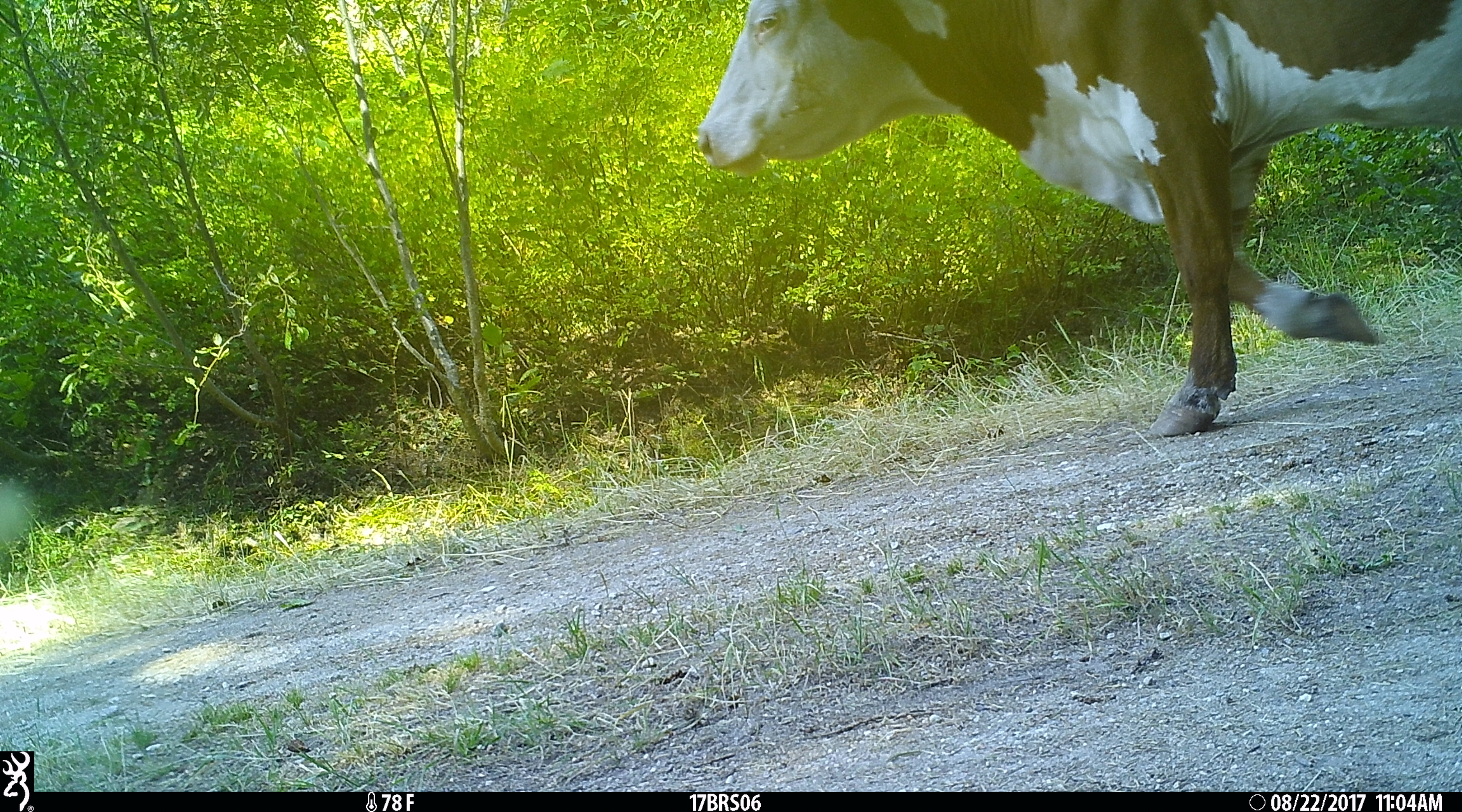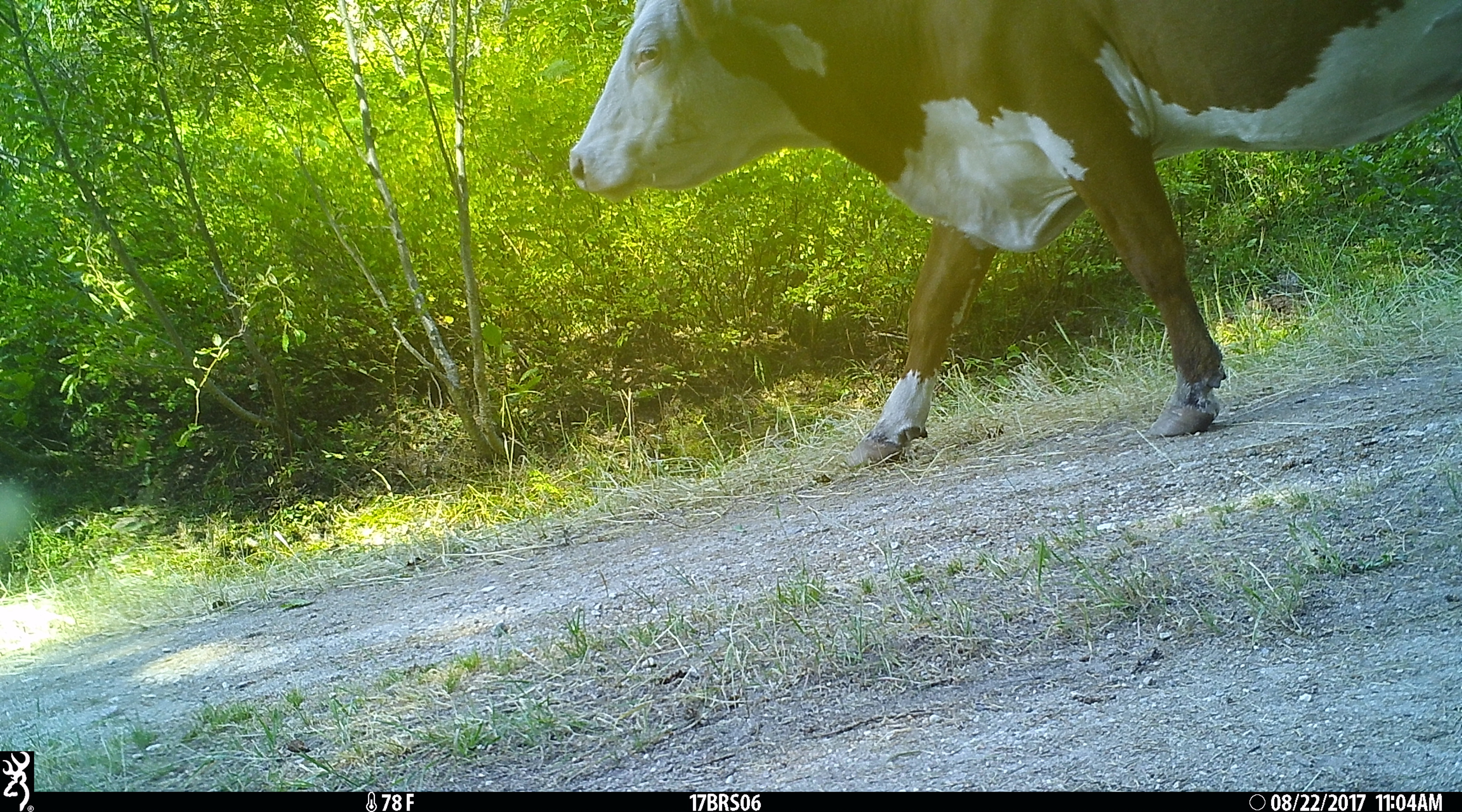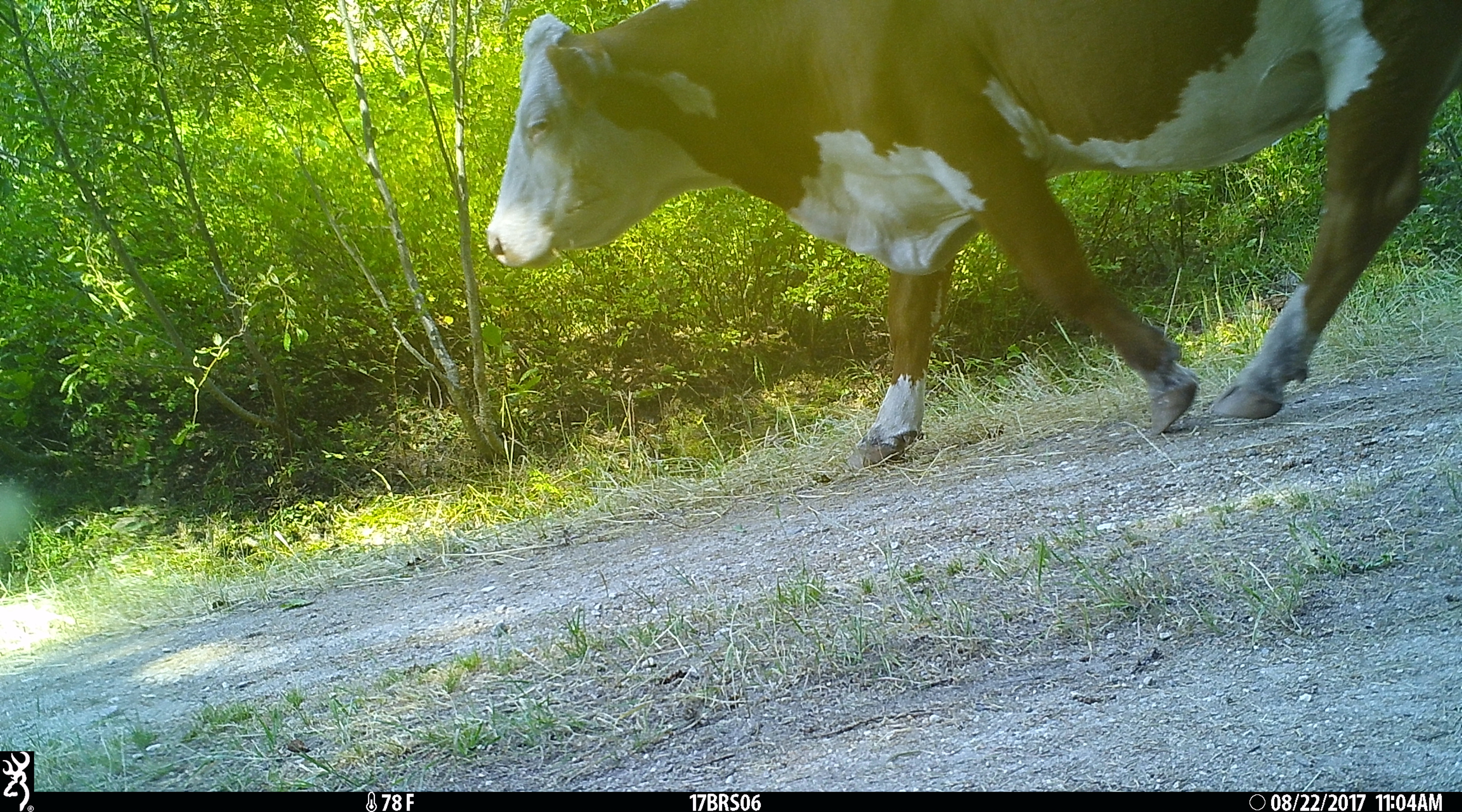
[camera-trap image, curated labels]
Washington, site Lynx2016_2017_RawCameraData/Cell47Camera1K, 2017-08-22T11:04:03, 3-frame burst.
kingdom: Animalia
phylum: Chordata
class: Mammalia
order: Artiodactyla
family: Bovidae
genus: Bos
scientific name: Bos taurus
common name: domestic cattle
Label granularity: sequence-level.